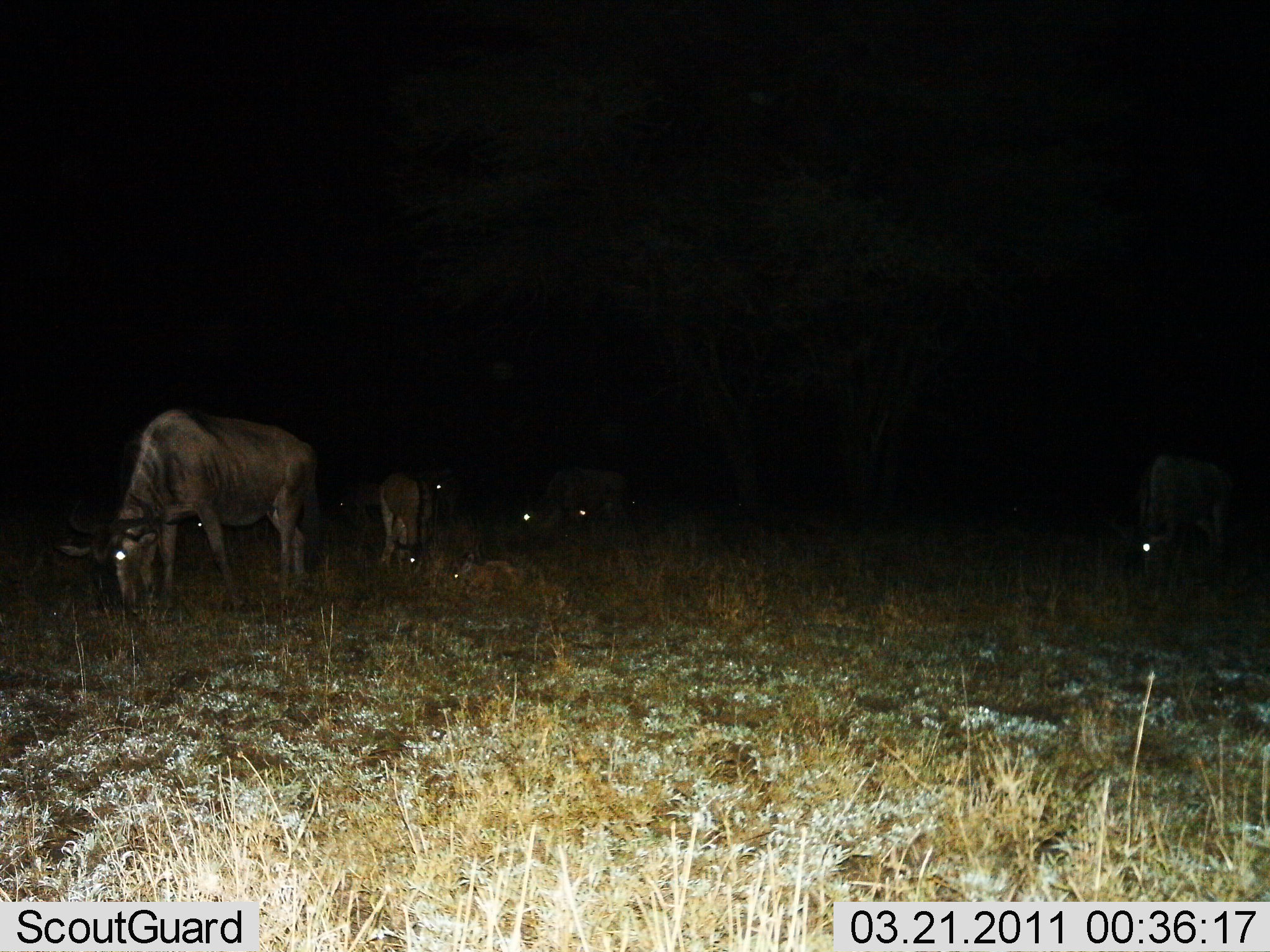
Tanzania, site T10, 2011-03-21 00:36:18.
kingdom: Animalia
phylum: Chordata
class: Mammalia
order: Artiodactyla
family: Bovidae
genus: Connochaetes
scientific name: Connochaetes taurinus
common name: blue wildebeest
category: wildebeest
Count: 5.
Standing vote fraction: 36%.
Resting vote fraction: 27%.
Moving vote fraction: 0%.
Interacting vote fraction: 0%.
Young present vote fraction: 9%.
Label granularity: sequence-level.